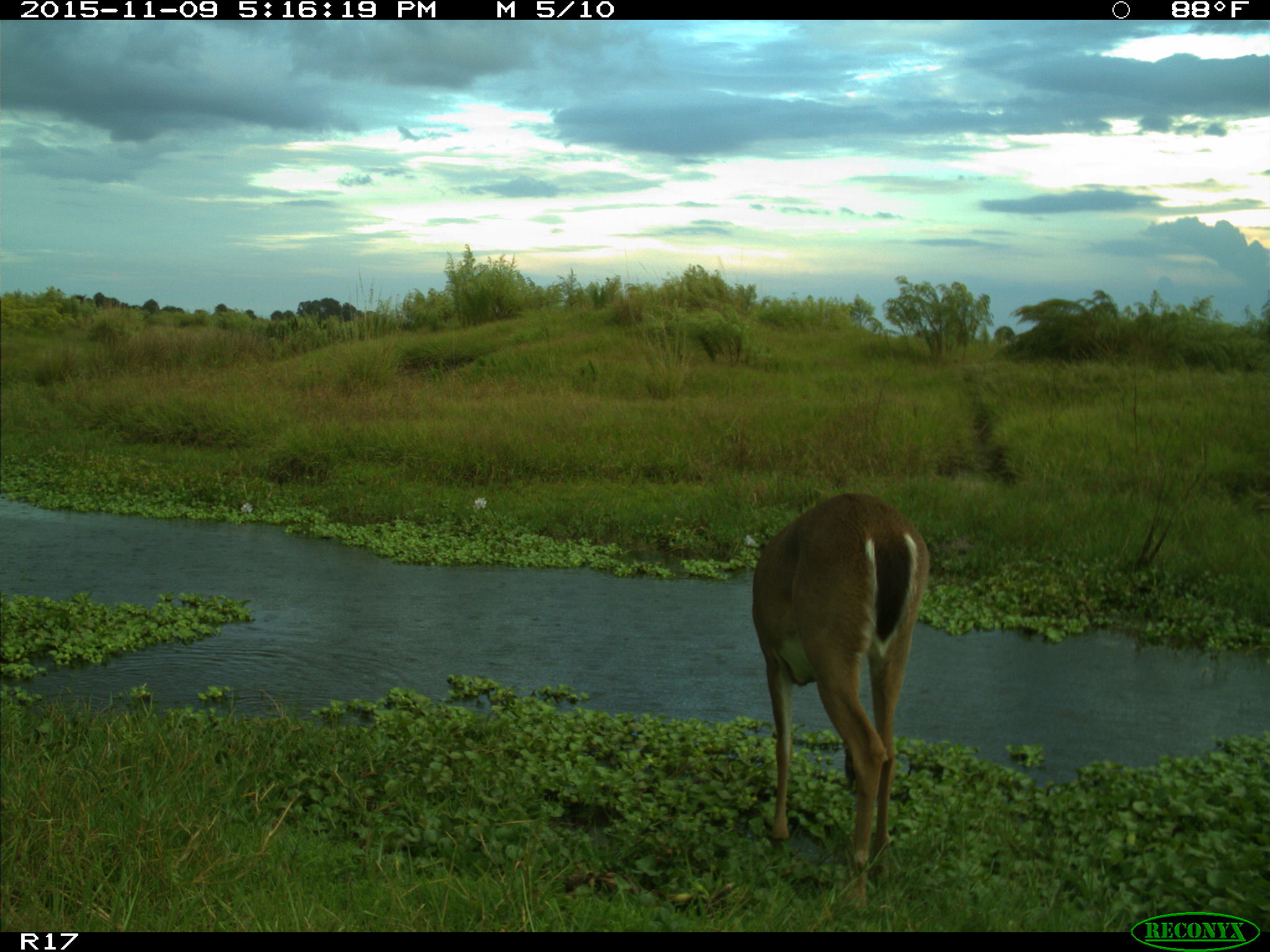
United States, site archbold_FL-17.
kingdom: Animalia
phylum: Chordata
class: Mammalia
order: Artiodactyla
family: Cervidae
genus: Odocoileus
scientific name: Odocoileus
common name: deer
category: unidentified deer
Unidentified deer (deer) (Odocoileus).